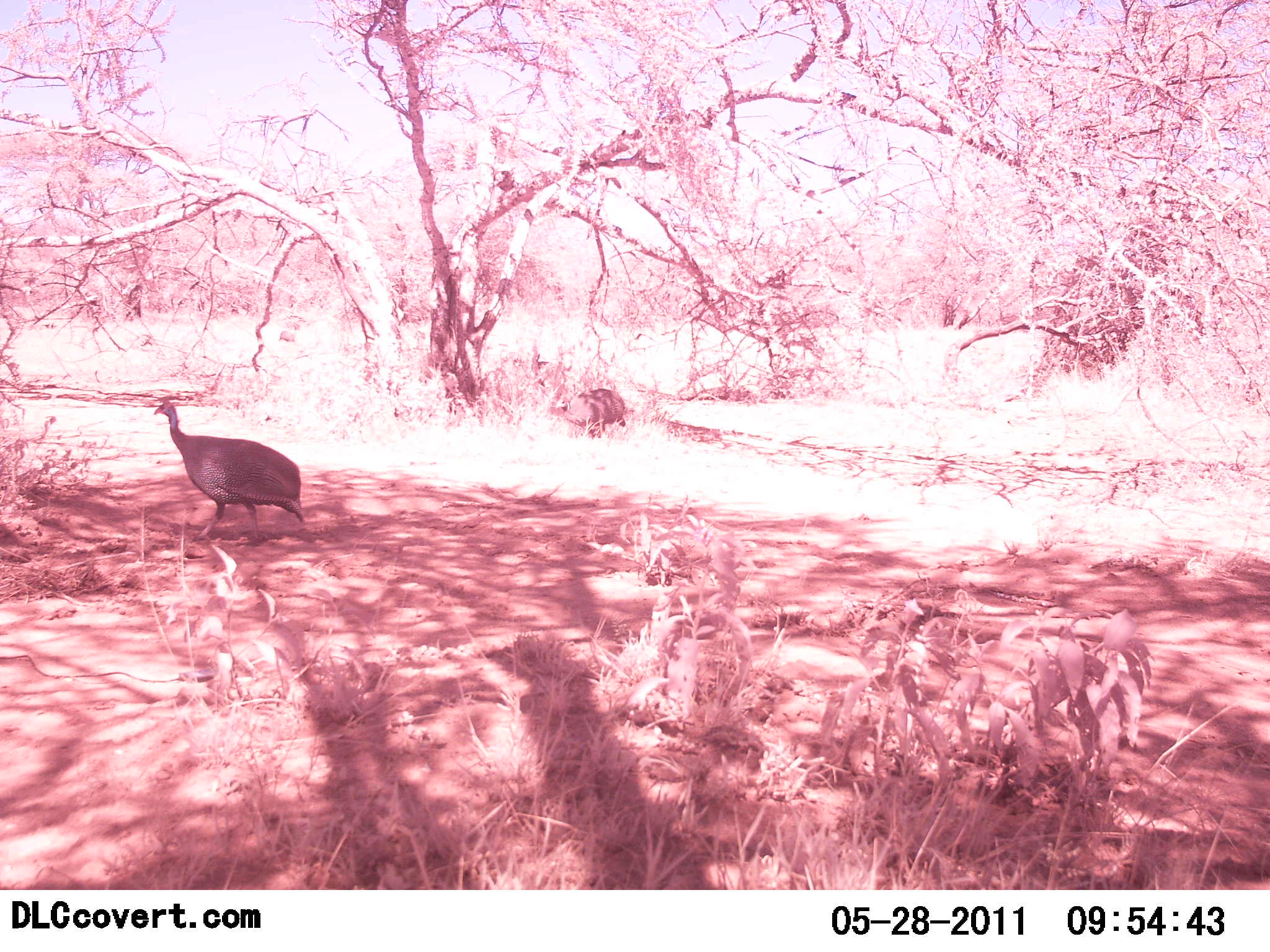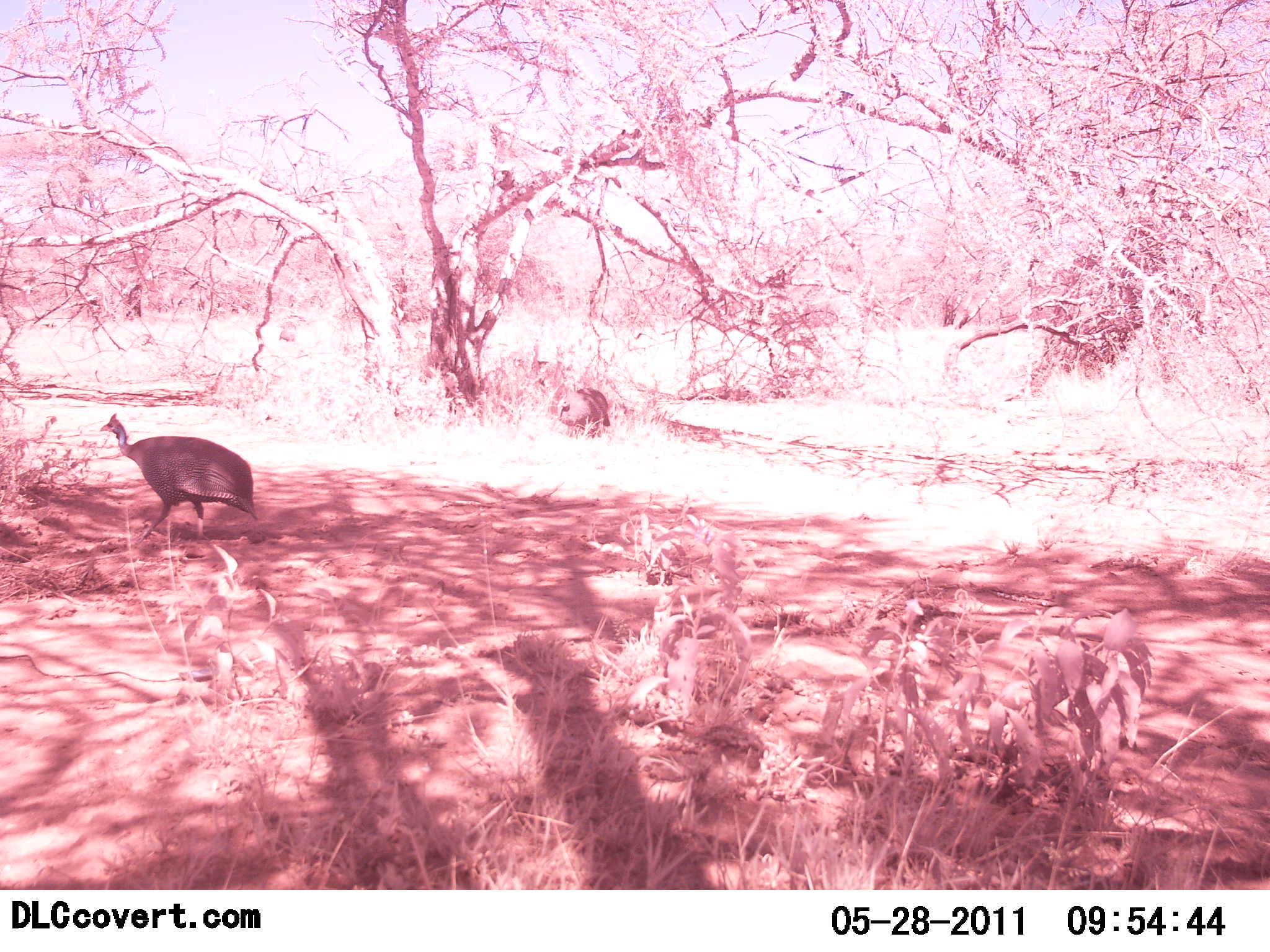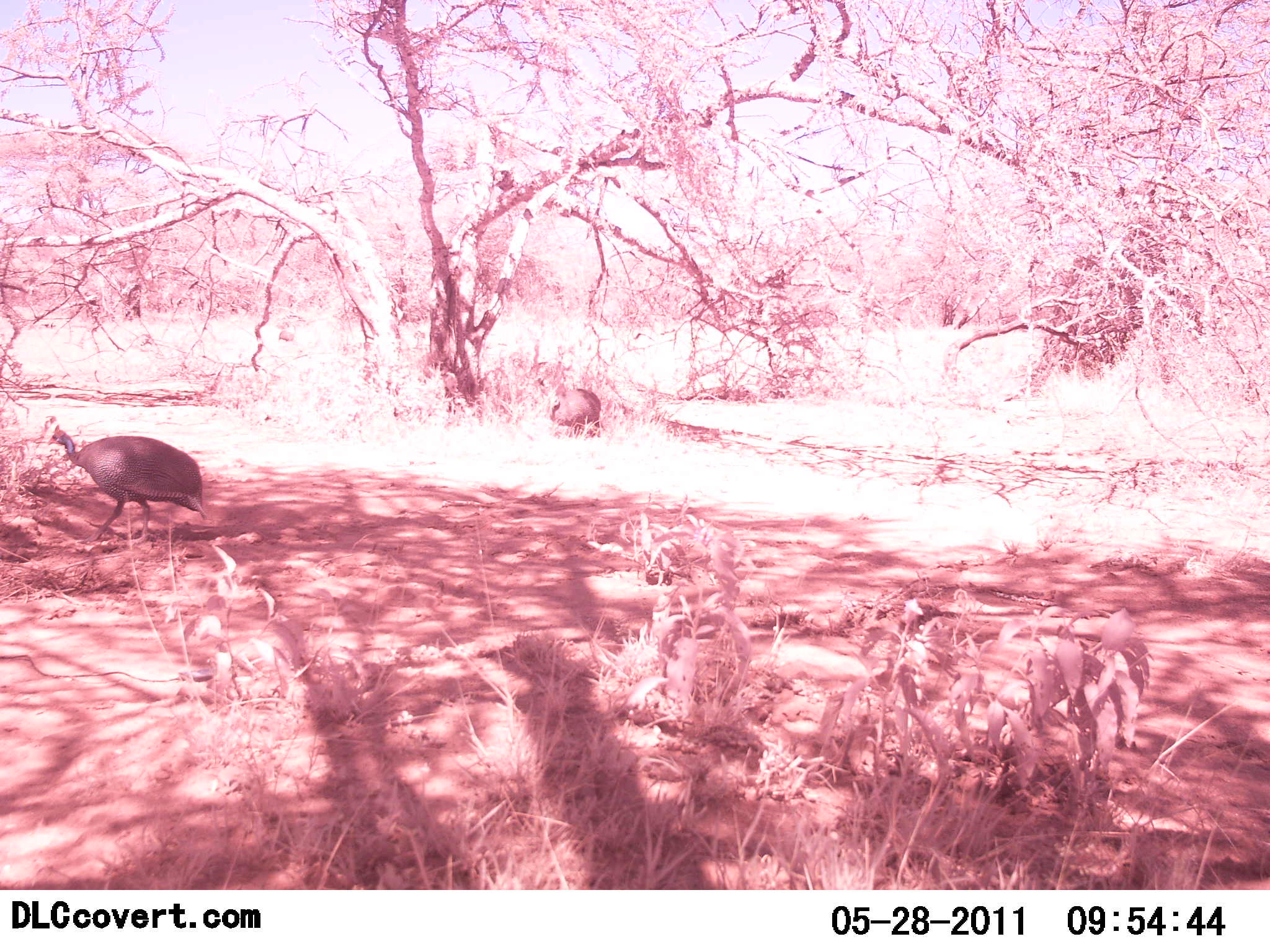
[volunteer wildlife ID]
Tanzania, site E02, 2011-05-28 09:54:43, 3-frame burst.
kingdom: Animalia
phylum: Chordata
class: Aves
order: Galliformes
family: Numididae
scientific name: Numididae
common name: guinea fowl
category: guineafowl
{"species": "guineafowl (guinea fowl) (Numididae)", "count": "2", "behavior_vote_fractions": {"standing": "8%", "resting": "0%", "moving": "100%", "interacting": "0%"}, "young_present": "0%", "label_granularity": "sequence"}